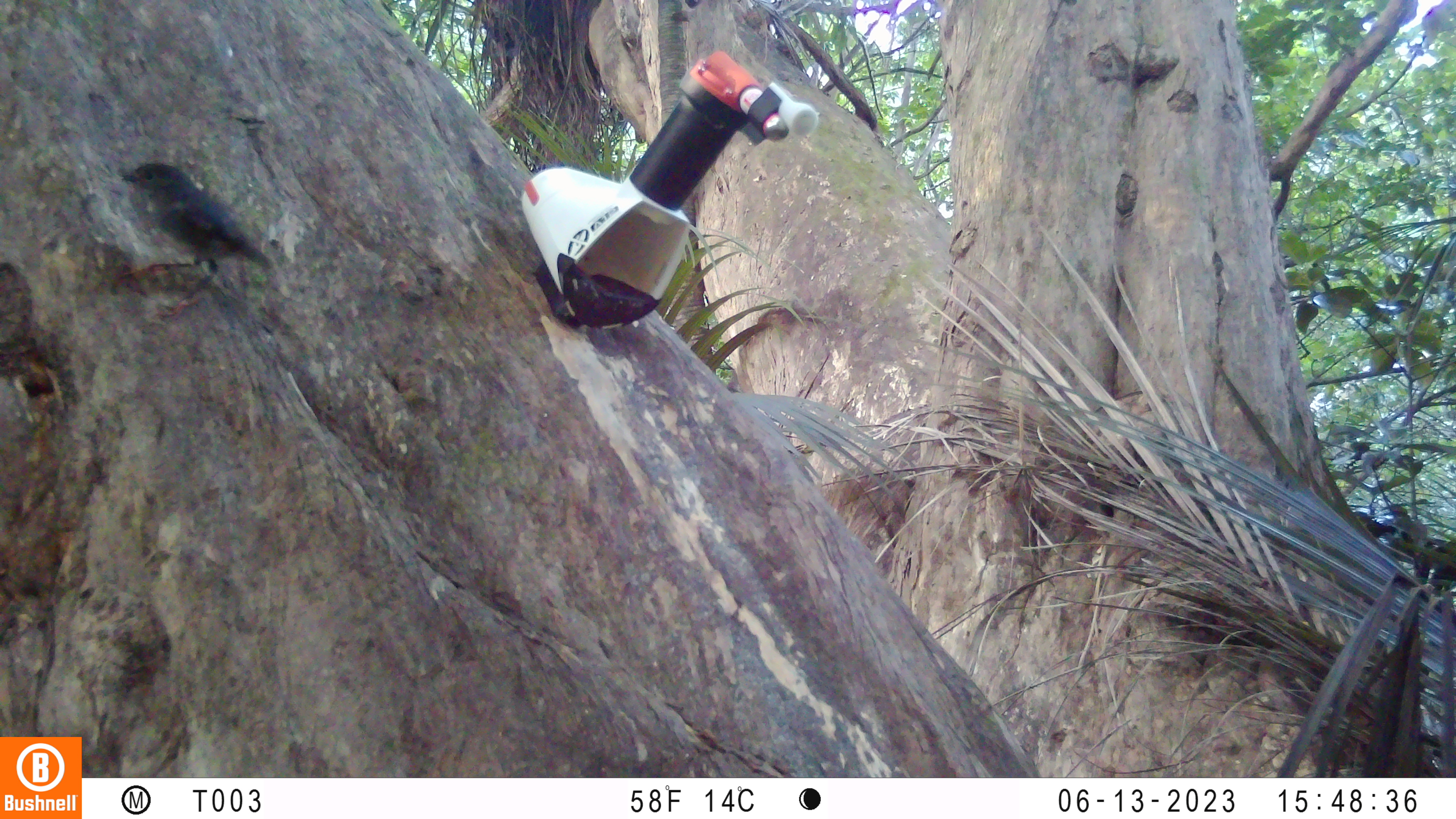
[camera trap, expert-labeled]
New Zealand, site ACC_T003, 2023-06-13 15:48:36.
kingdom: Animalia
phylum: Chordata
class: Aves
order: Passeriformes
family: Petroicidae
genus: Petroica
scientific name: Petroica australis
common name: new zealand robin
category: robin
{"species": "robin (new zealand robin) (Petroica australis)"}